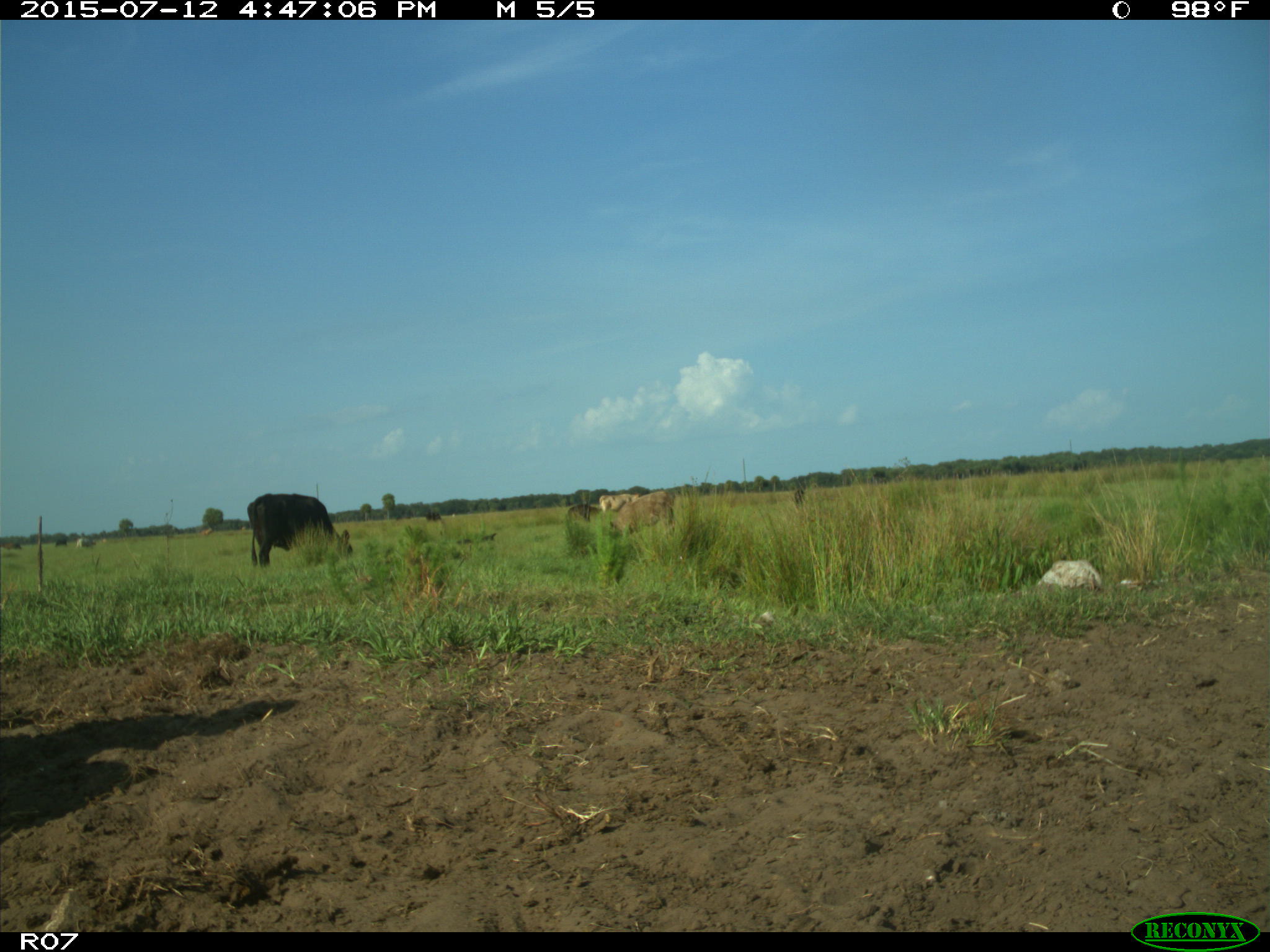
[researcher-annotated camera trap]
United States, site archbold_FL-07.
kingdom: Animalia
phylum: Chordata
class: Mammalia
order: Artiodactyla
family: Bovidae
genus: Bos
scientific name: Bos taurus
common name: domestic cow